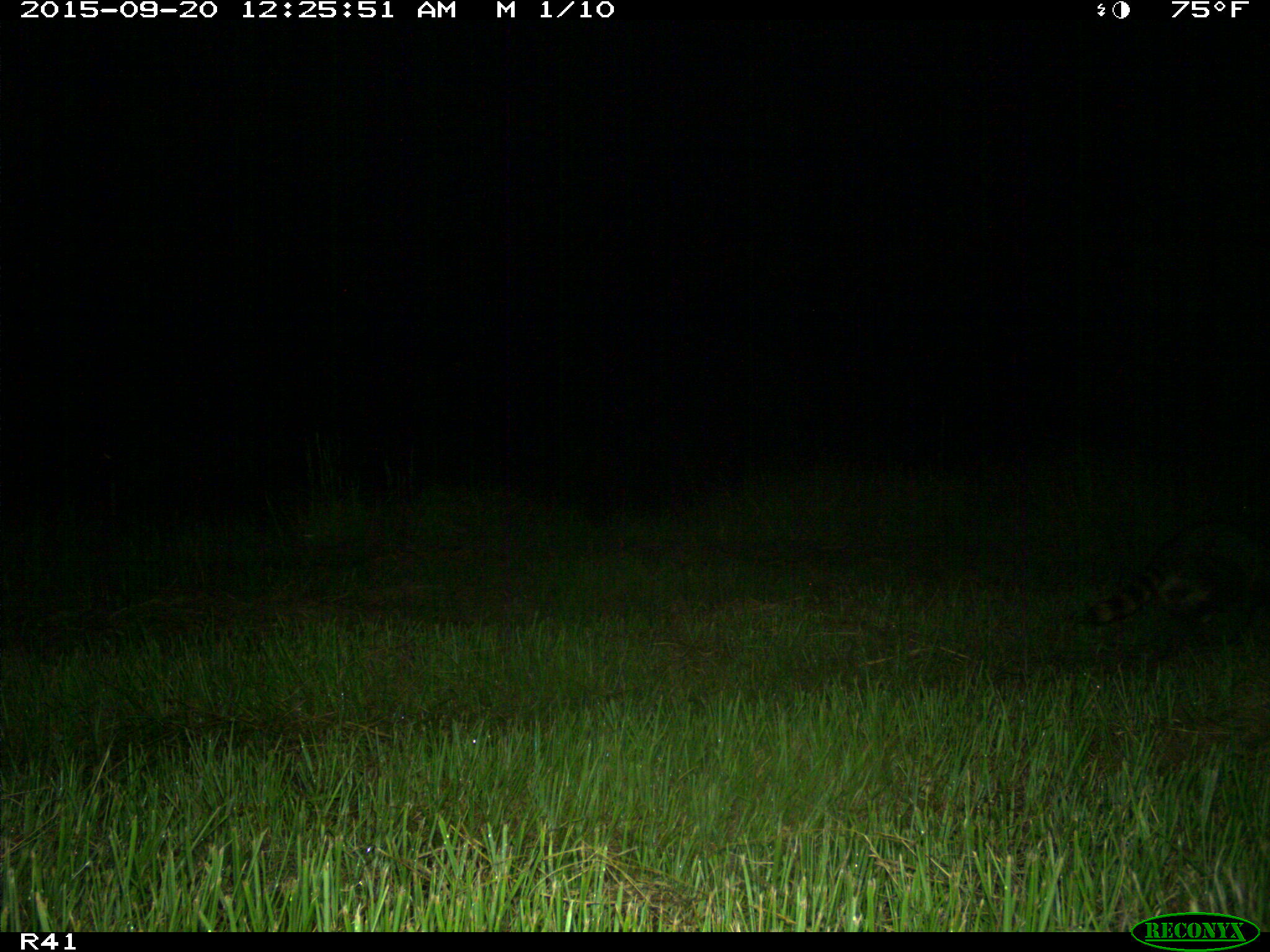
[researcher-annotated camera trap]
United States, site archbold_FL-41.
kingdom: Animalia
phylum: Chordata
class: Mammalia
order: Carnivora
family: Procyonidae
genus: Procyon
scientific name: Procyon lotor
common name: common raccoon